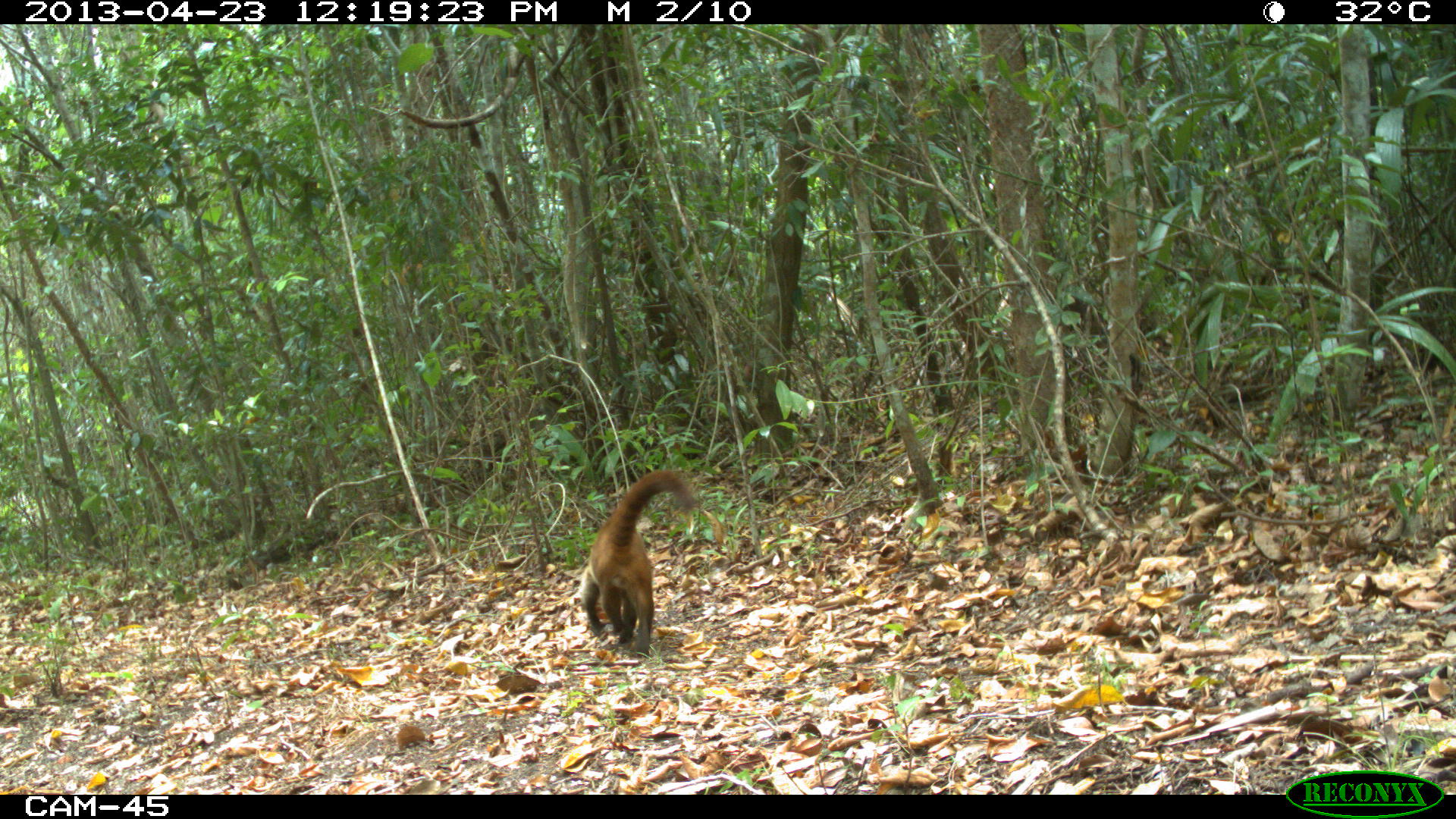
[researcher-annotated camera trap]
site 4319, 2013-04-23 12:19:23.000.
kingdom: Animalia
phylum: Chordata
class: Mammalia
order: Carnivora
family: Procyonidae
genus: Nasua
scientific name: Nasua narica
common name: white-nosed coati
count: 1